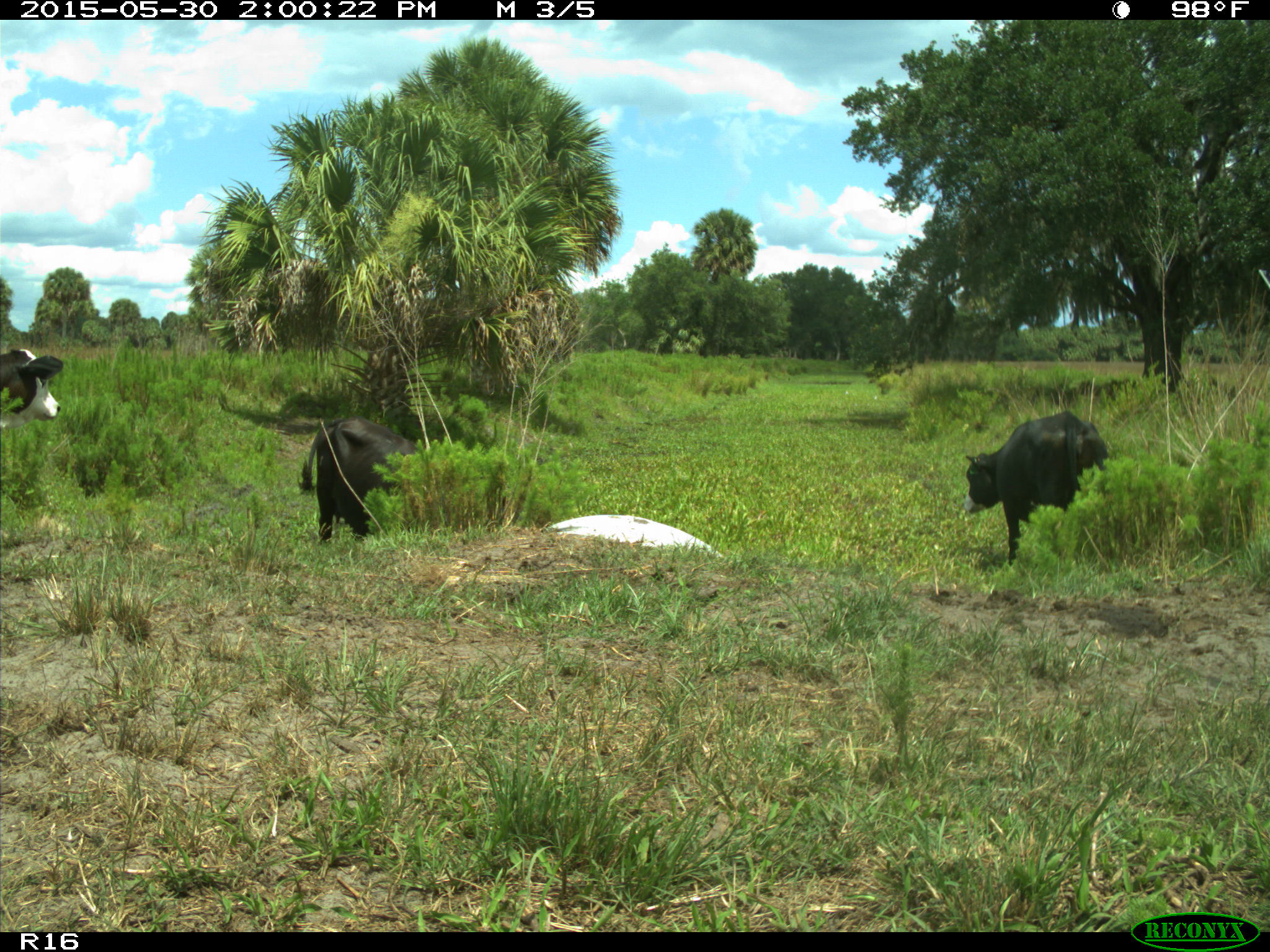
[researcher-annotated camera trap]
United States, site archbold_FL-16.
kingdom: Animalia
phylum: Chordata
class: Mammalia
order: Artiodactyla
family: Bovidae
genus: Bos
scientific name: Bos taurus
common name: domestic cow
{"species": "Bos taurus (domestic cow)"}